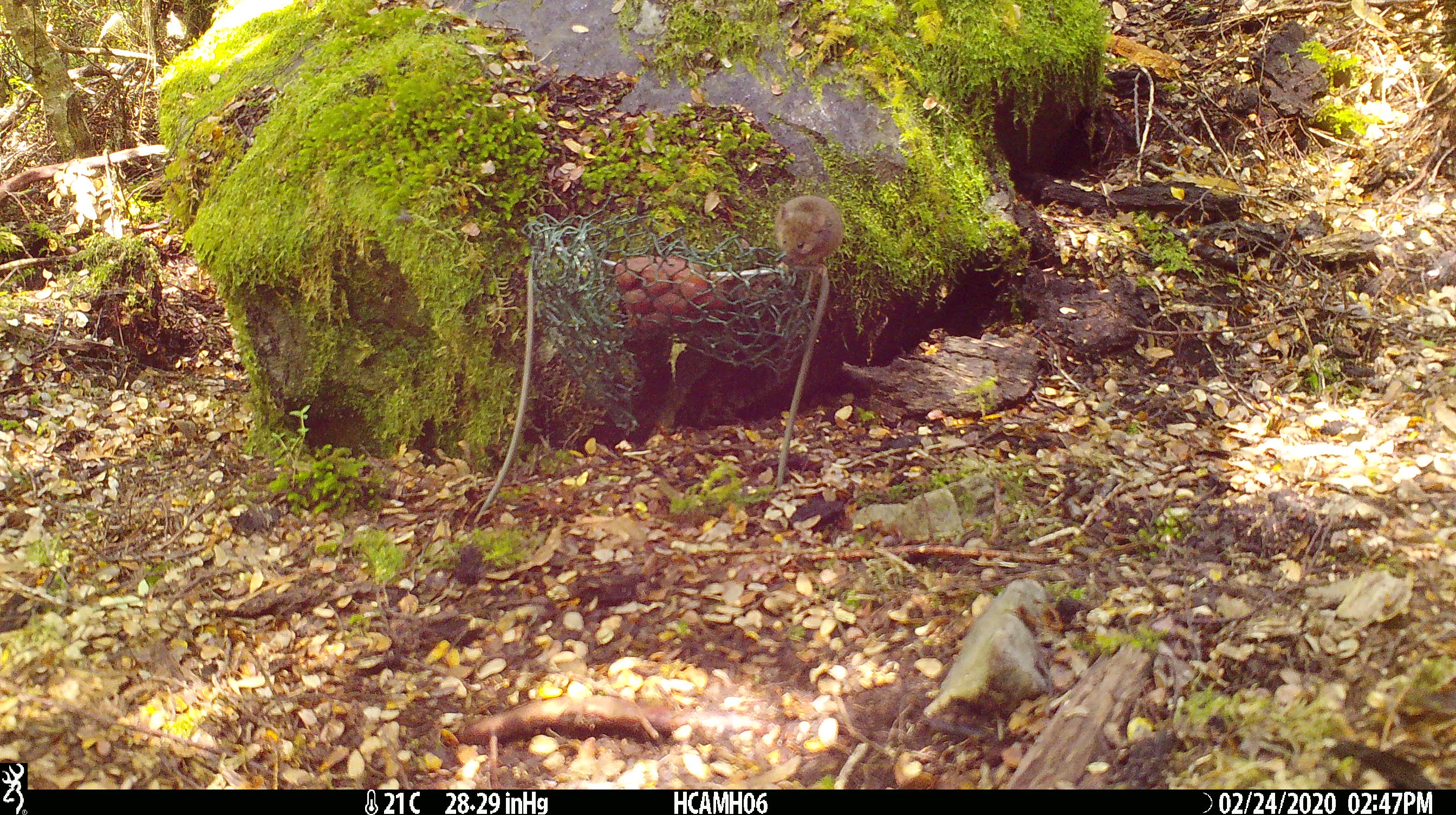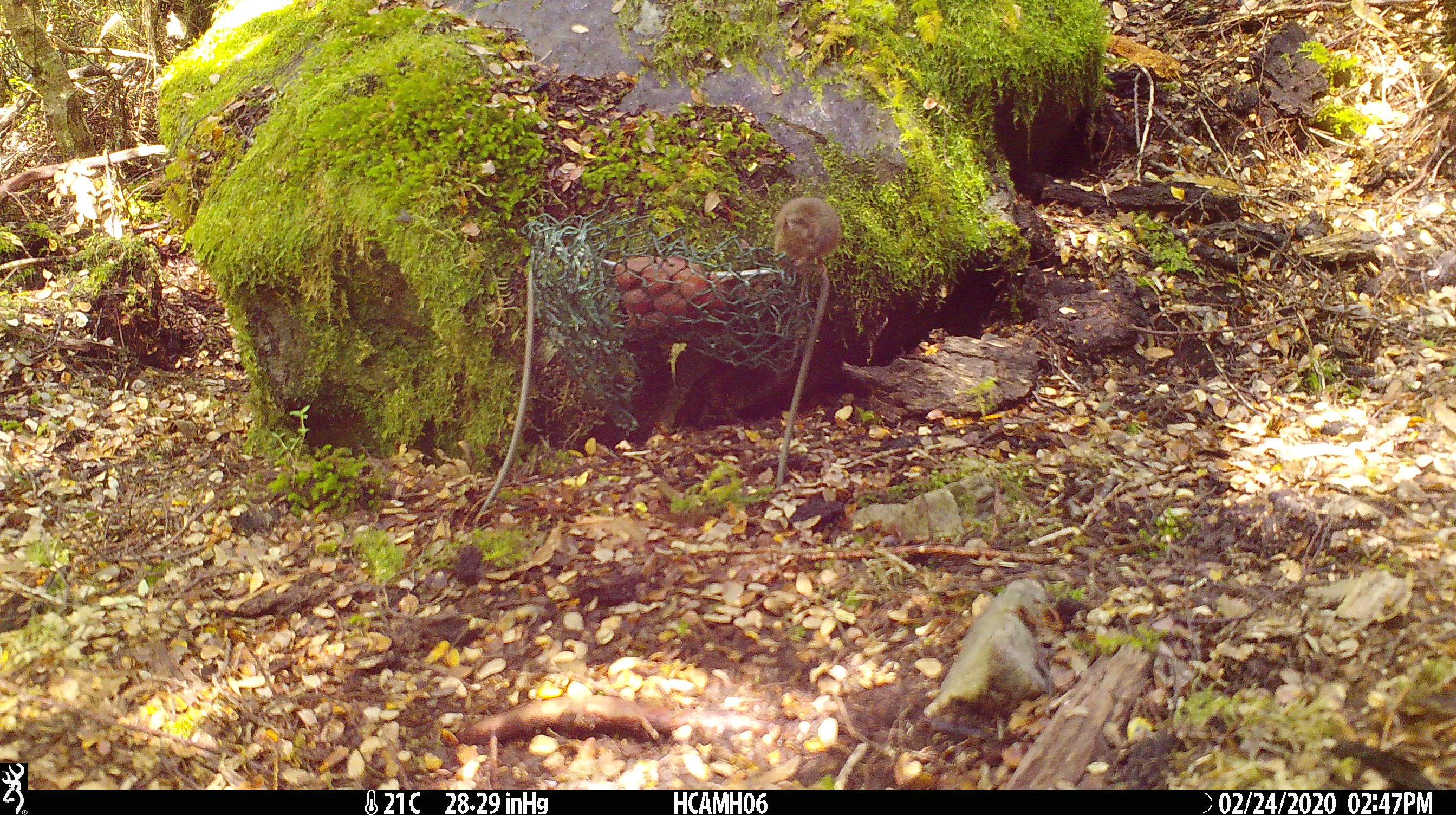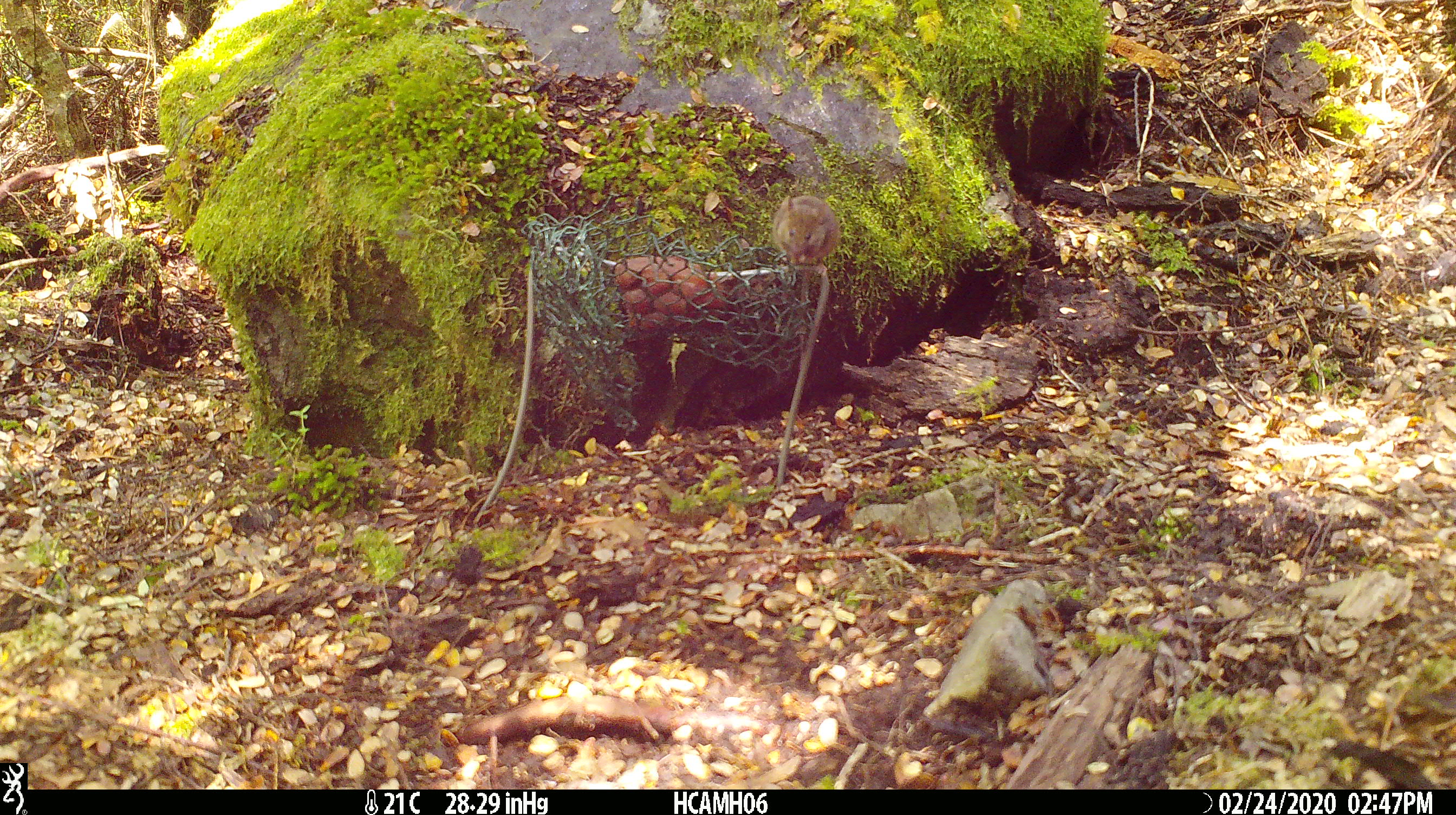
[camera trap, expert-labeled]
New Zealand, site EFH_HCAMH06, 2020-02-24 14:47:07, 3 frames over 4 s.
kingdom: Animalia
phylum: Chordata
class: Mammalia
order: Rodentia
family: Muridae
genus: Mus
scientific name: Mus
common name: mouse